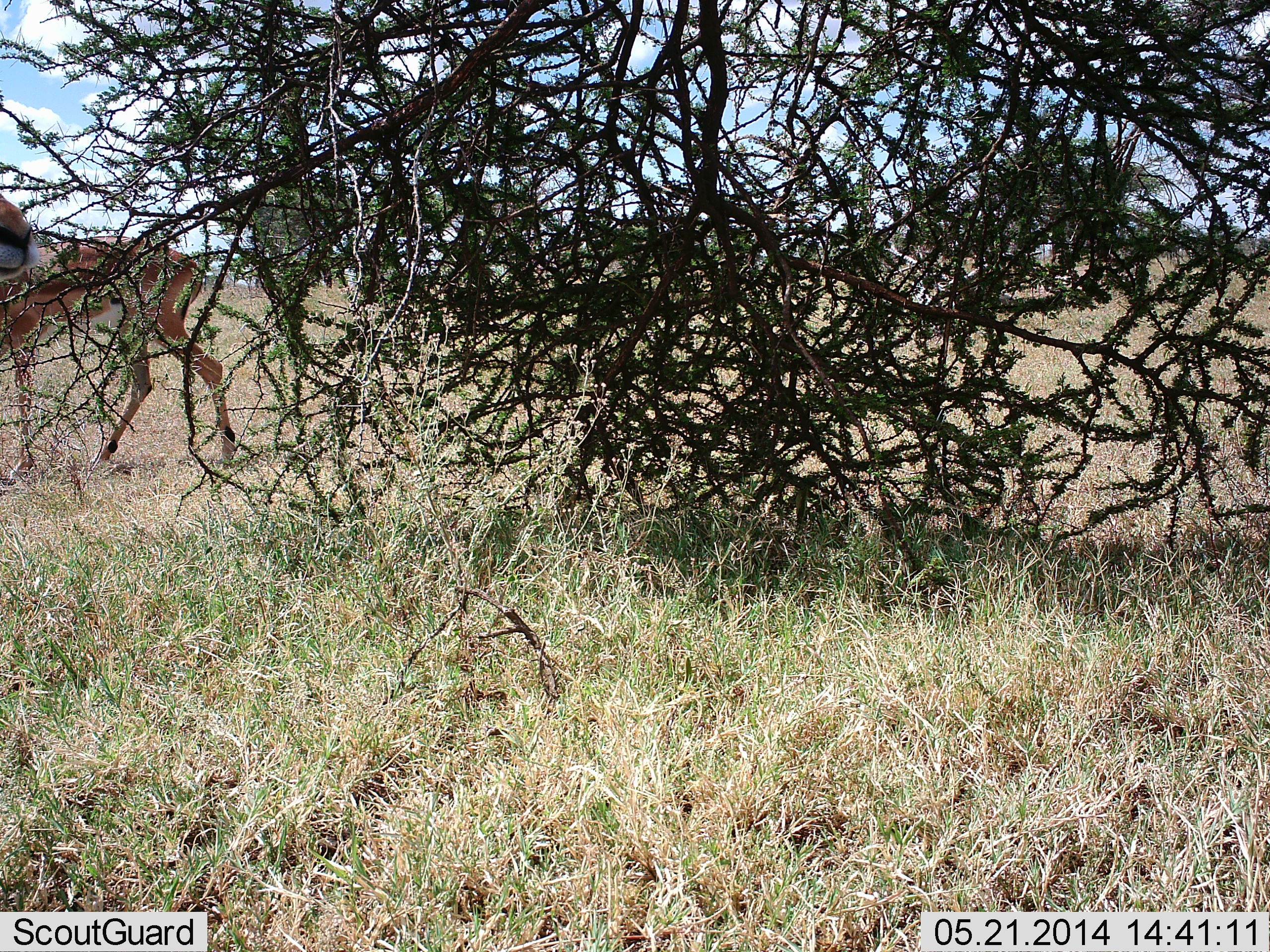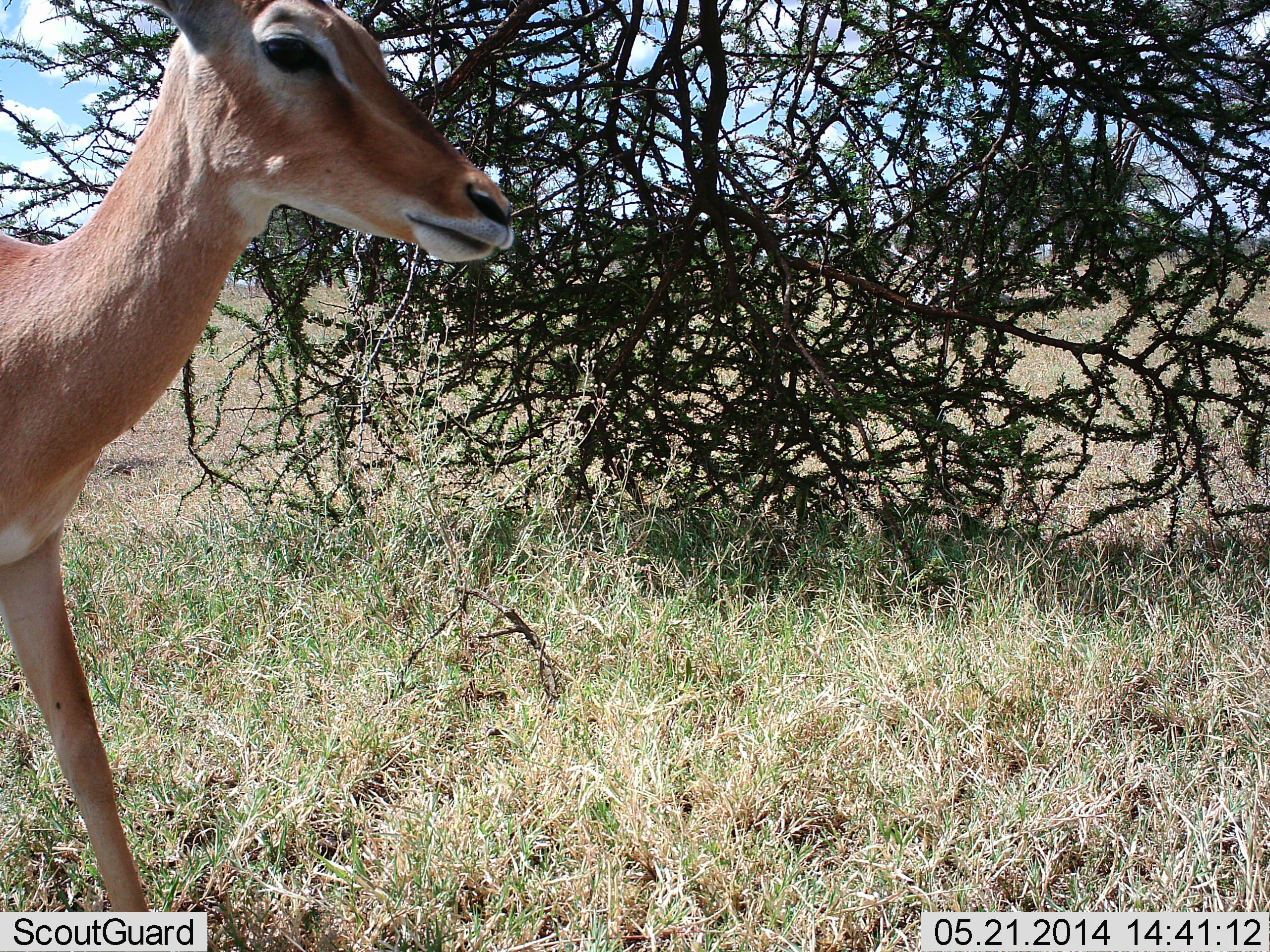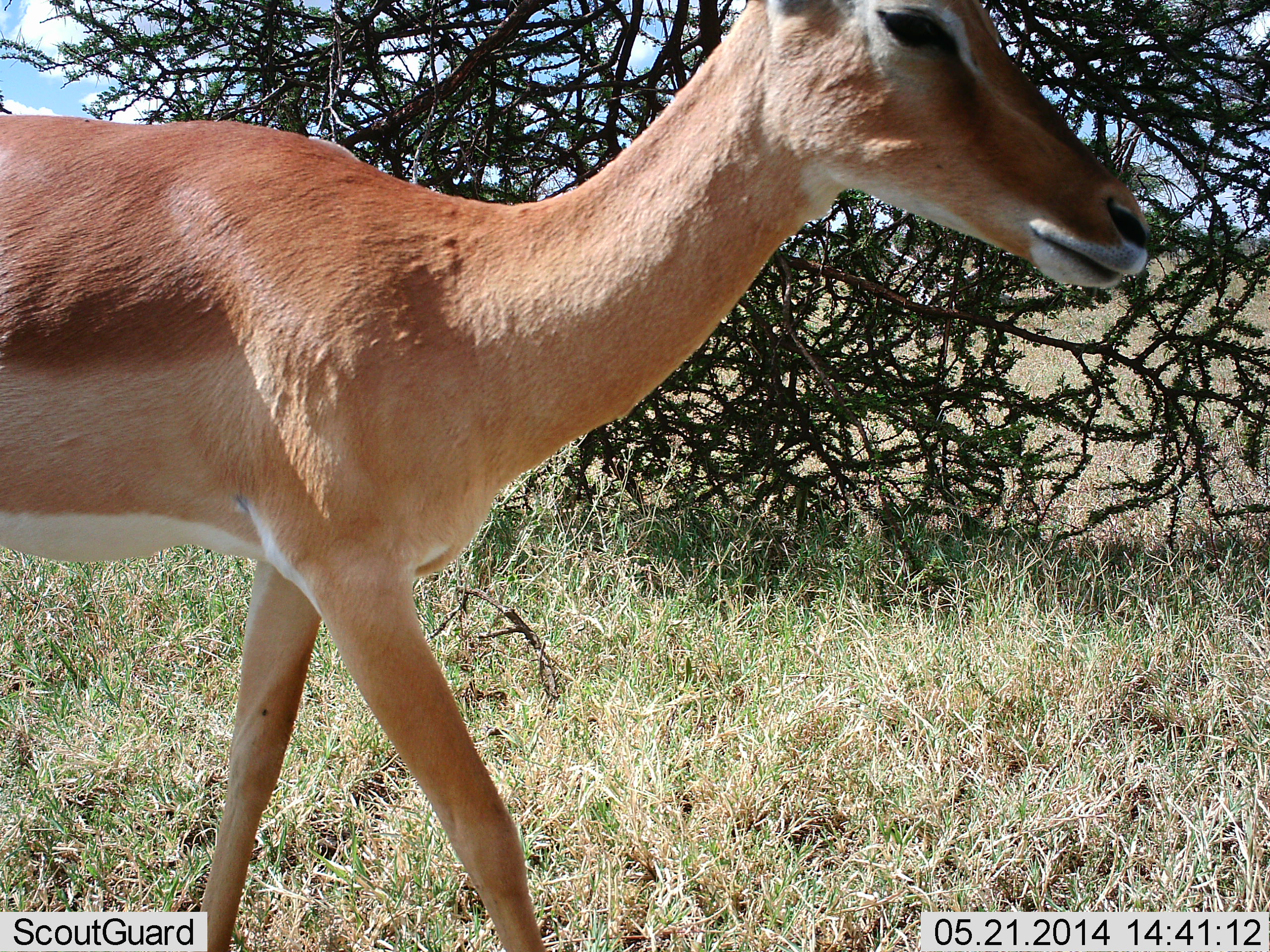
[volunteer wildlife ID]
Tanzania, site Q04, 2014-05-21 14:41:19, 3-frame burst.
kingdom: Animalia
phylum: Chordata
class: Mammalia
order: Artiodactyla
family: Bovidae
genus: Aepyceros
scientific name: Aepyceros melampus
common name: impala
Impala (Aepyceros melampus), count 2. Behavior (volunteer vote fractions): standing 10%, resting 0%, moving 90%, interacting 0%. Young present (vote fraction): 0%. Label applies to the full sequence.